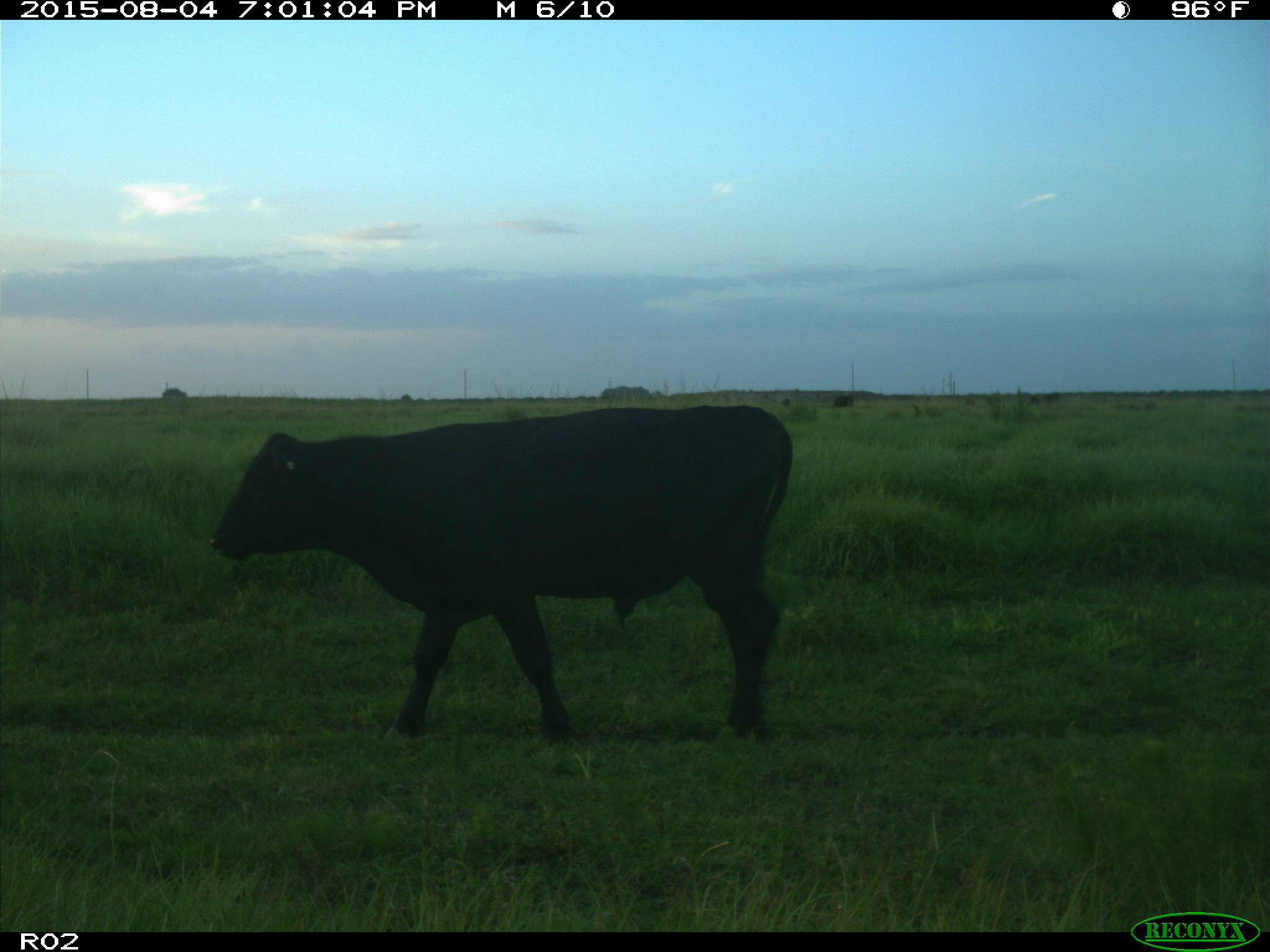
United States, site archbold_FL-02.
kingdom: Animalia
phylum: Chordata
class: Mammalia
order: Artiodactyla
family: Bovidae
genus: Bos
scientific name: Bos taurus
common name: domestic cow